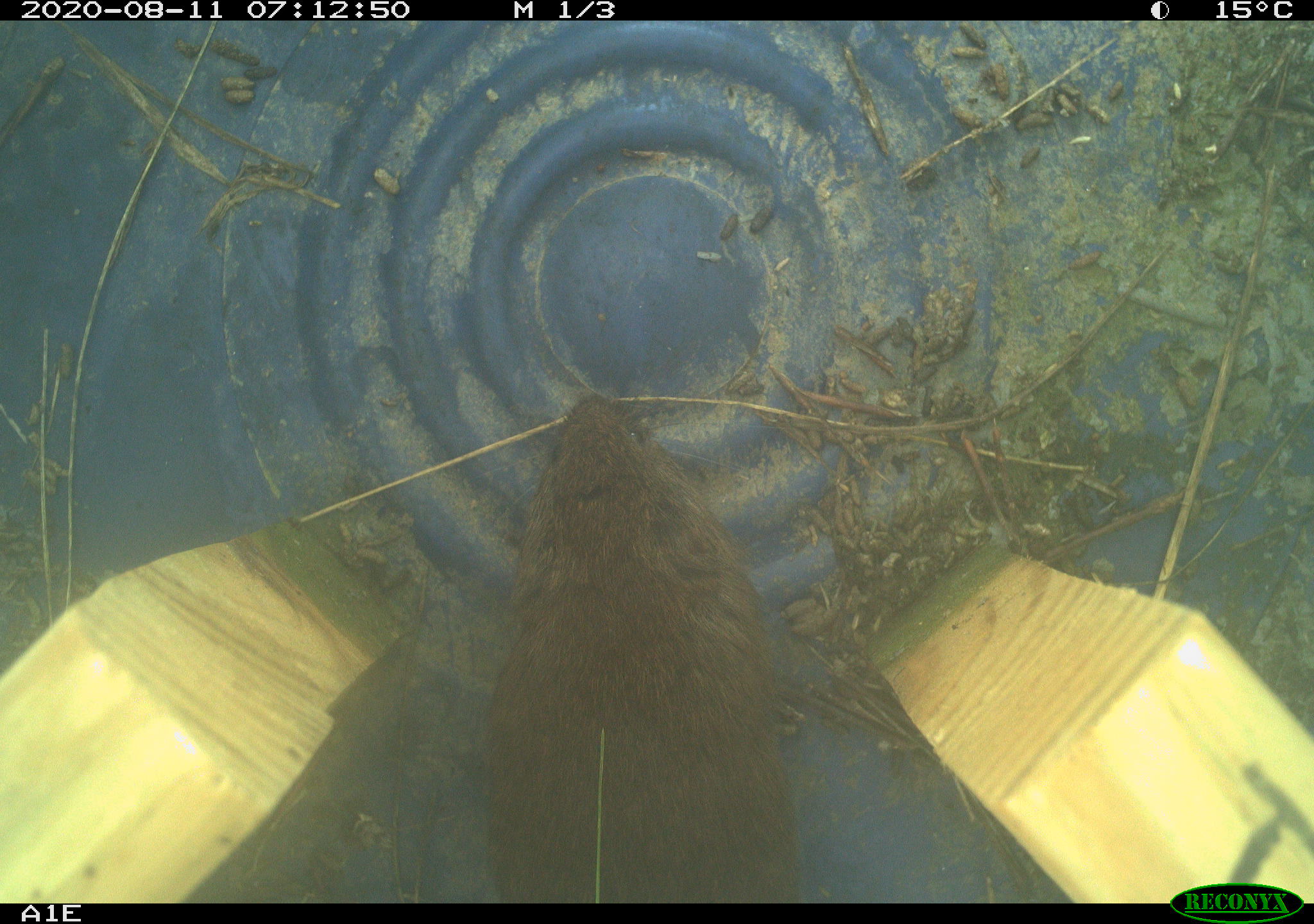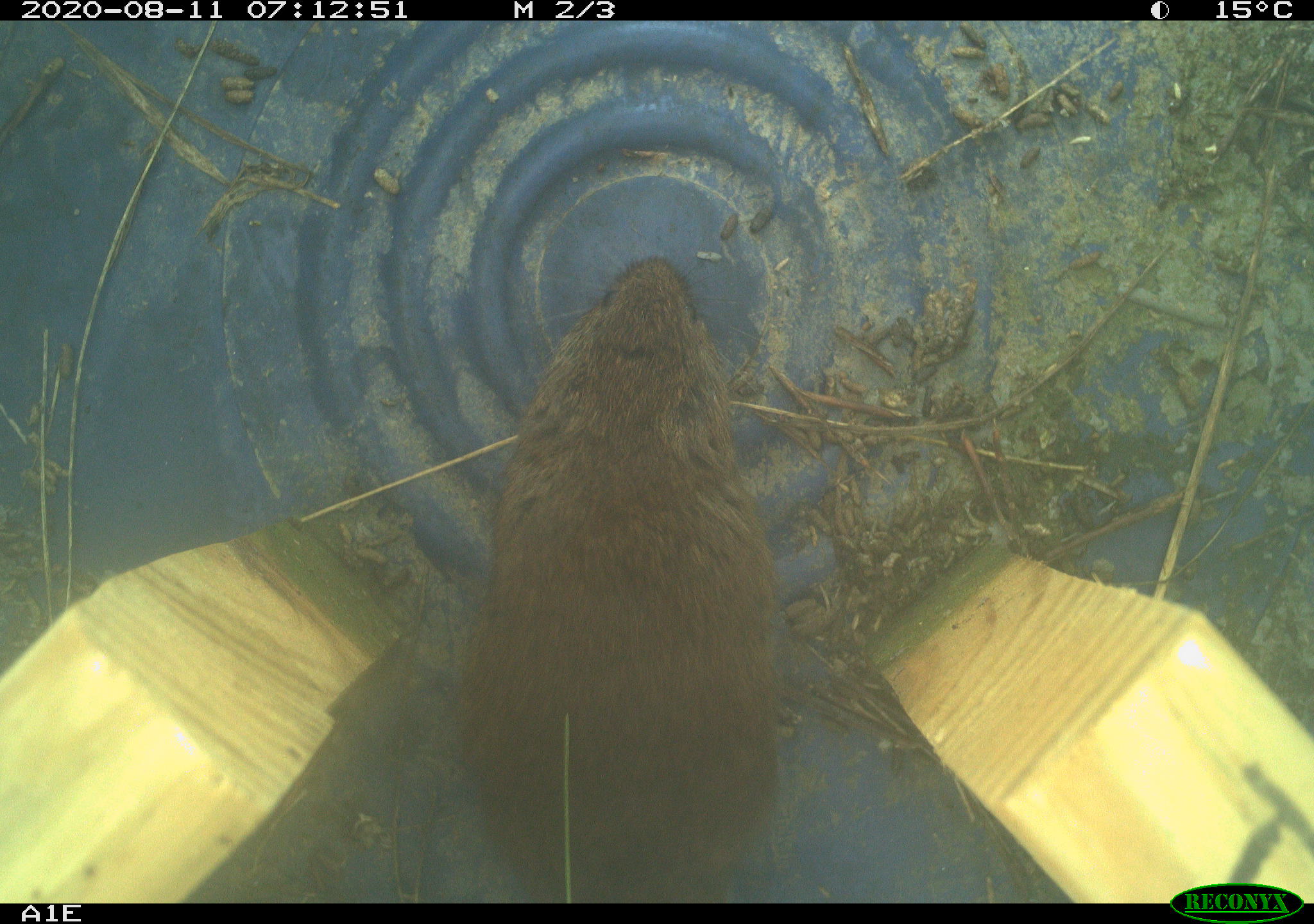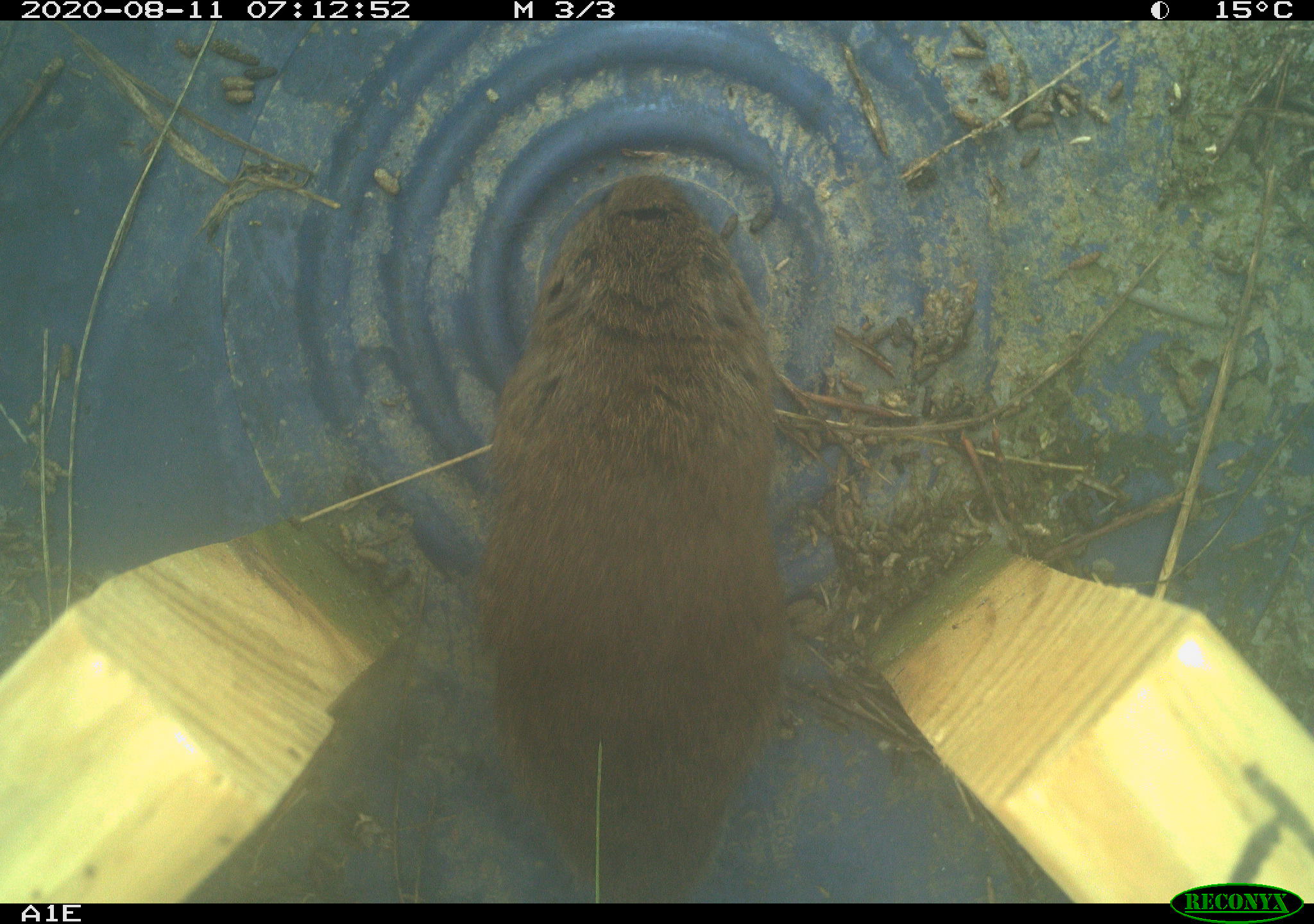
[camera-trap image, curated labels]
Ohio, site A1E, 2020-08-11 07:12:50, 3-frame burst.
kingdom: Animalia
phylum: Chordata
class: Mammalia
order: Rodentia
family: Cricetidae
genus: Microtus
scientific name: Microtus pennsylvanicus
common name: meadow vole